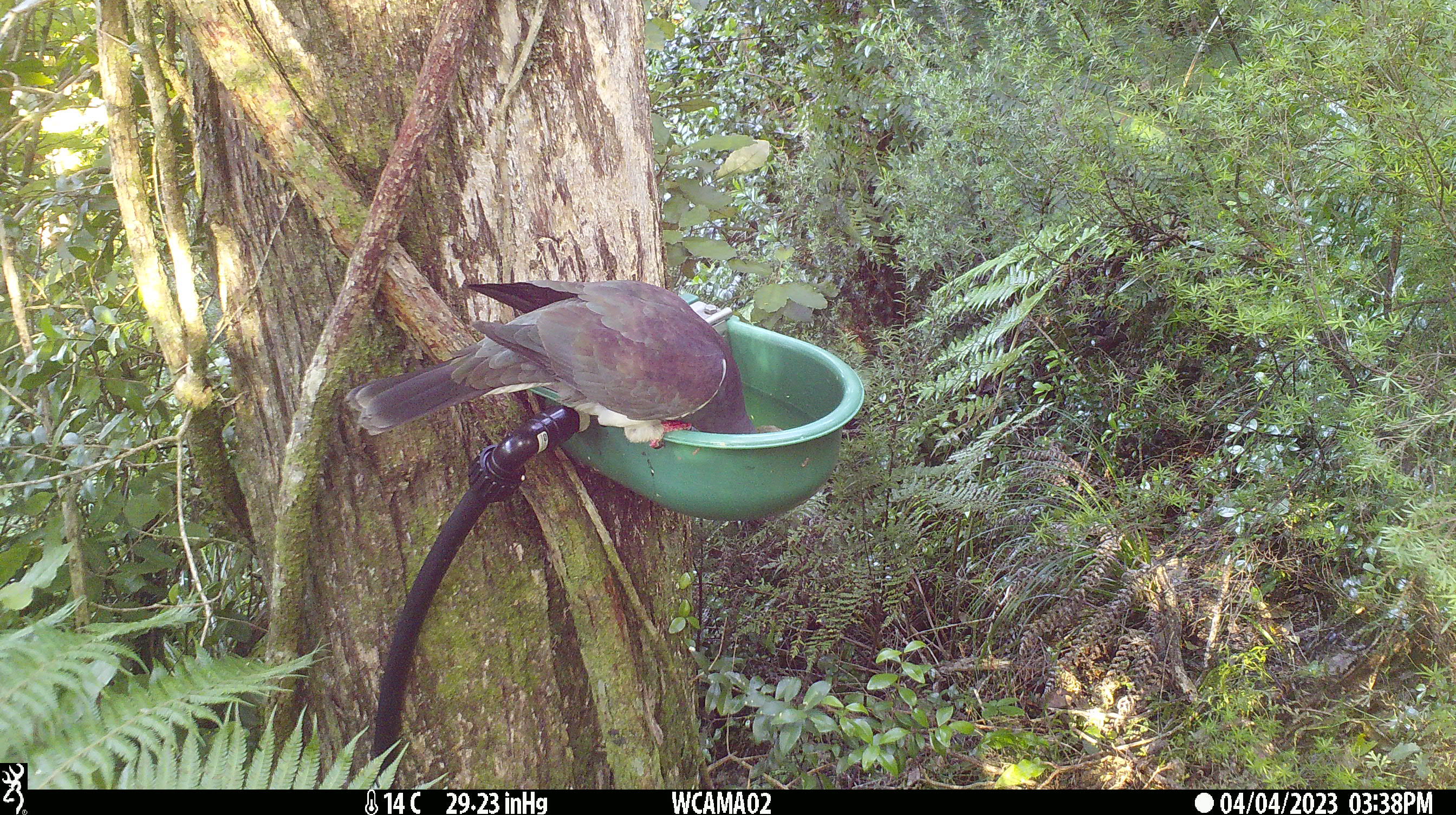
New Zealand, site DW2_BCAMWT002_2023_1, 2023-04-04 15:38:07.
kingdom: Animalia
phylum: Chordata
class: Aves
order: Columbiformes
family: Columbidae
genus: Hemiphaga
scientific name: Hemiphaga novaeseelandiae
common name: new zealand pigeon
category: kereru